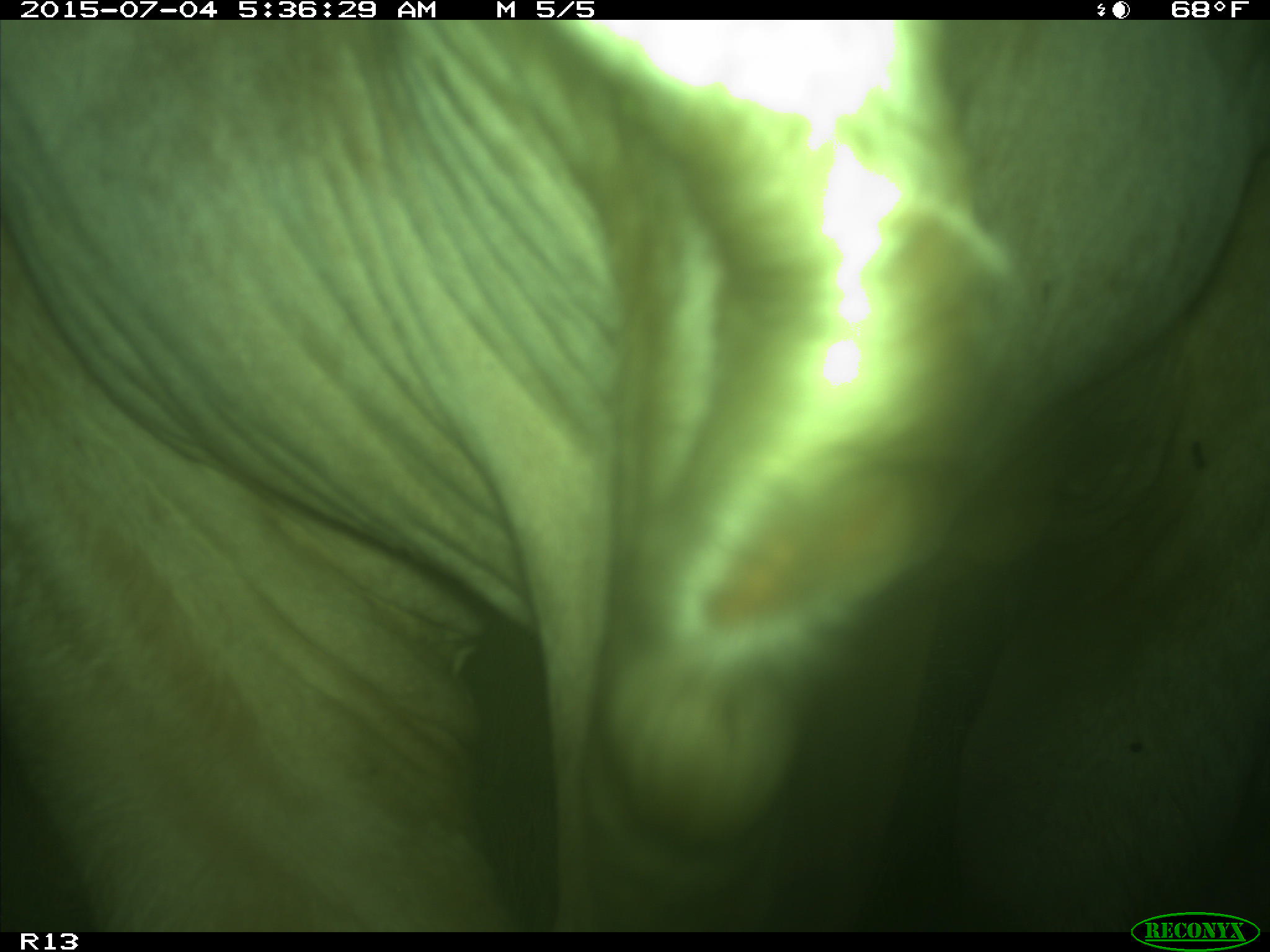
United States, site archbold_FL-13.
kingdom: Animalia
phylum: Chordata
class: Mammalia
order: Artiodactyla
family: Bovidae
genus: Bos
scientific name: Bos taurus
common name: domestic cow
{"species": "Bos taurus (domestic cow)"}